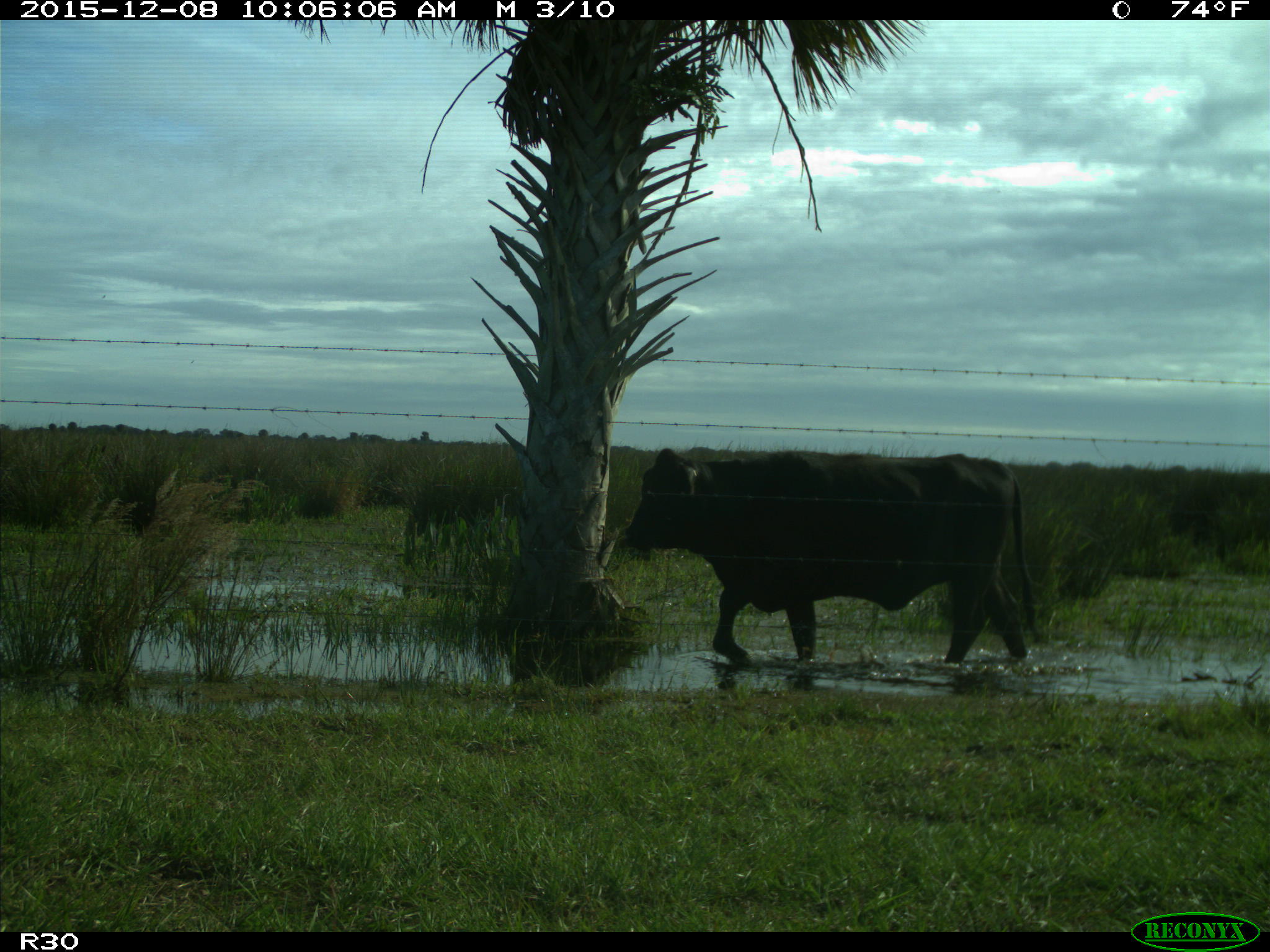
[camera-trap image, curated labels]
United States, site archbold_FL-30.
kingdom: Animalia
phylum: Chordata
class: Mammalia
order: Artiodactyla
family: Bovidae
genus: Bos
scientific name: Bos taurus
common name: domestic cow